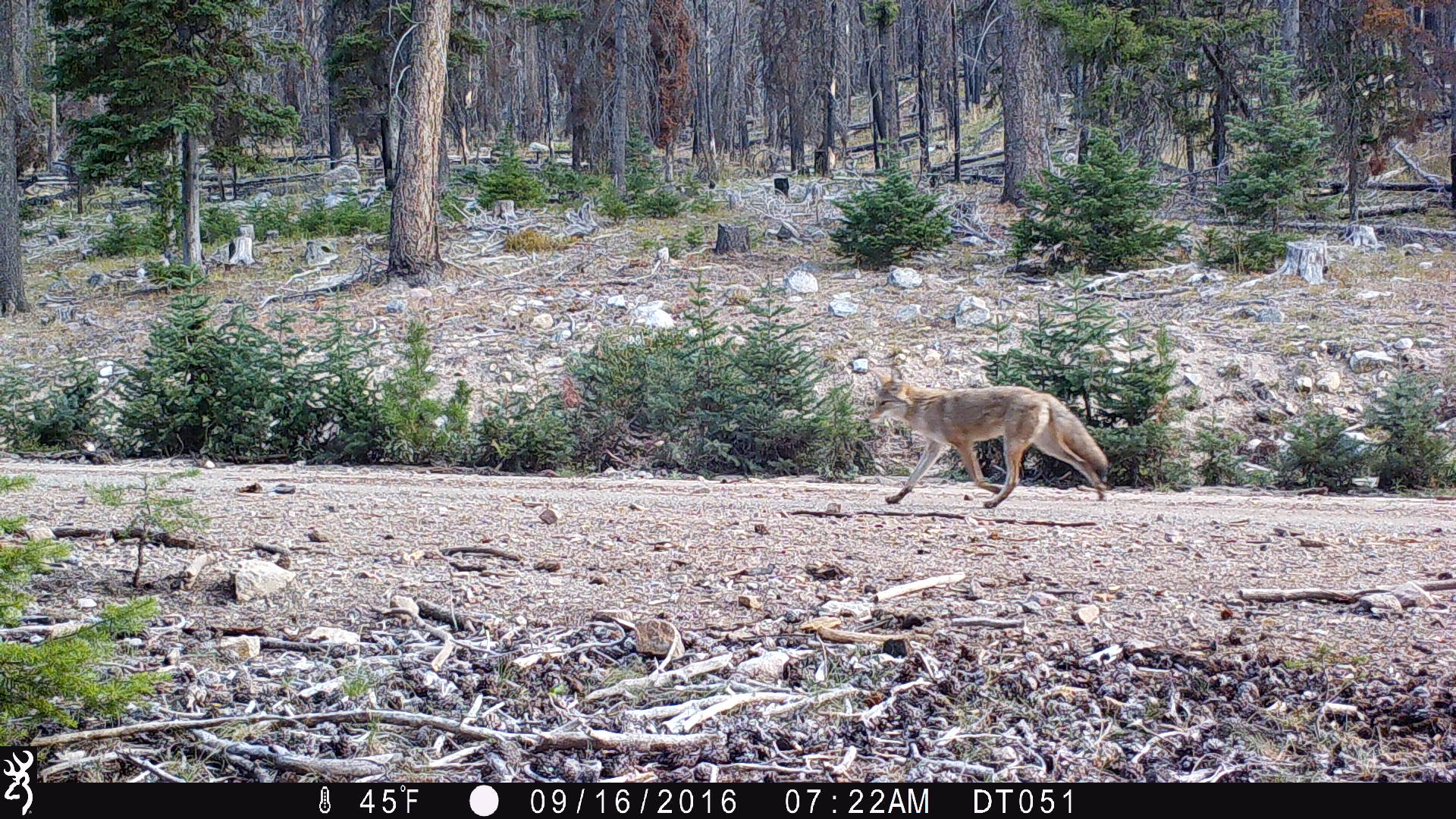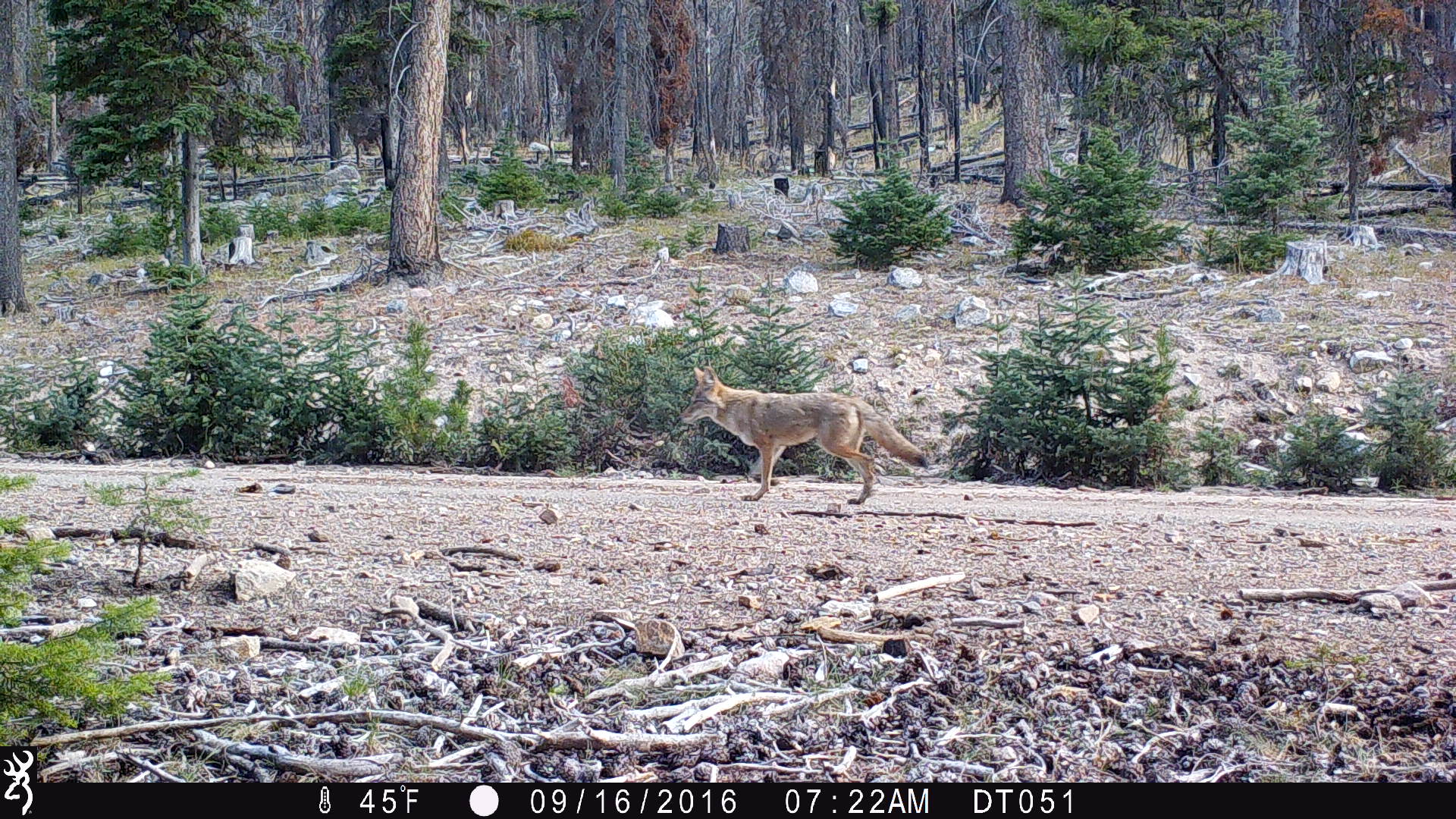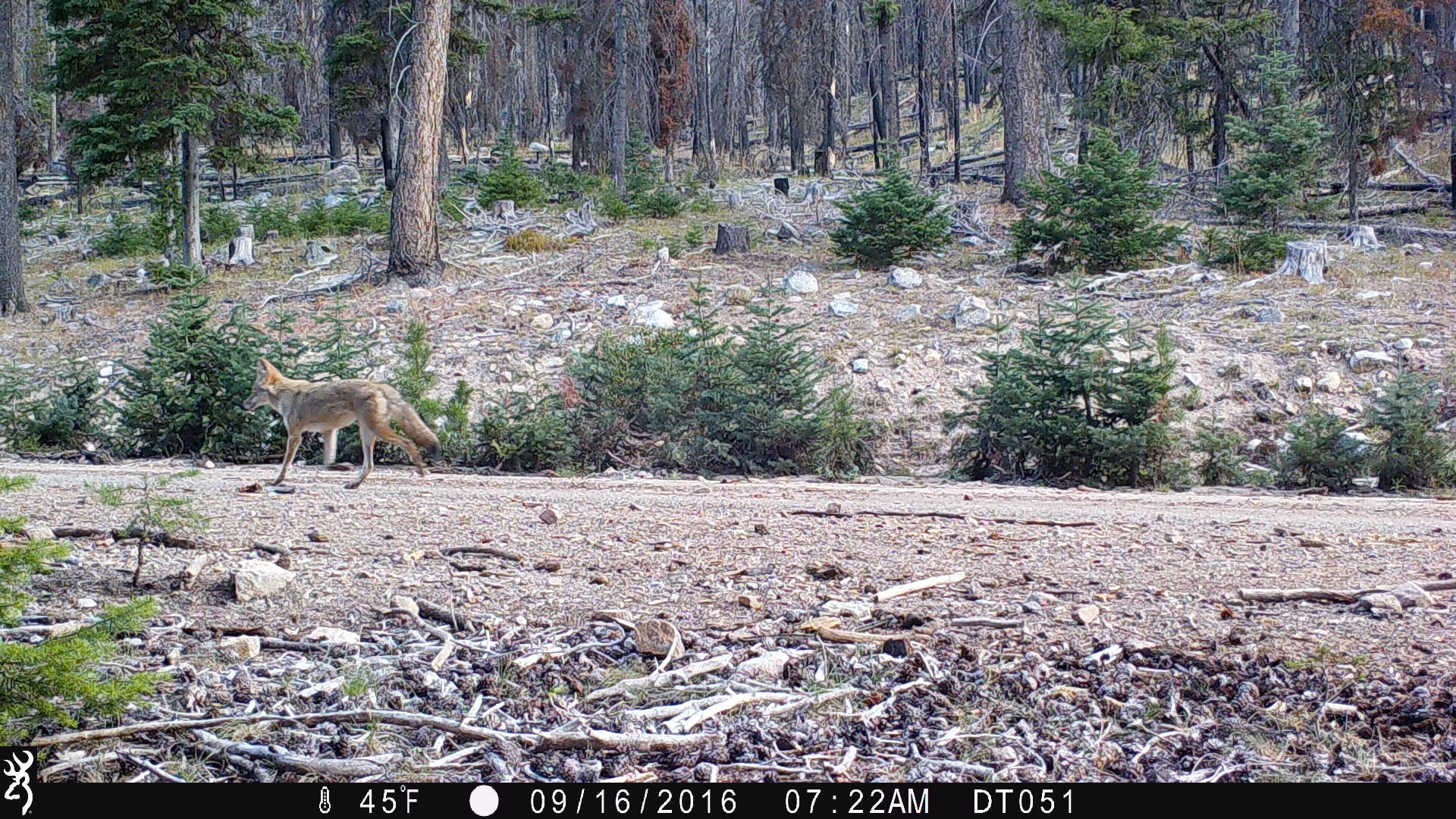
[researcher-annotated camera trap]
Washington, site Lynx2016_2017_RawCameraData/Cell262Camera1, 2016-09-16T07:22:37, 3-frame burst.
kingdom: Animalia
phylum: Chordata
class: Mammalia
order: Carnivora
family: Canidae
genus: Canis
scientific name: Canis latrans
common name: coyote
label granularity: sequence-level